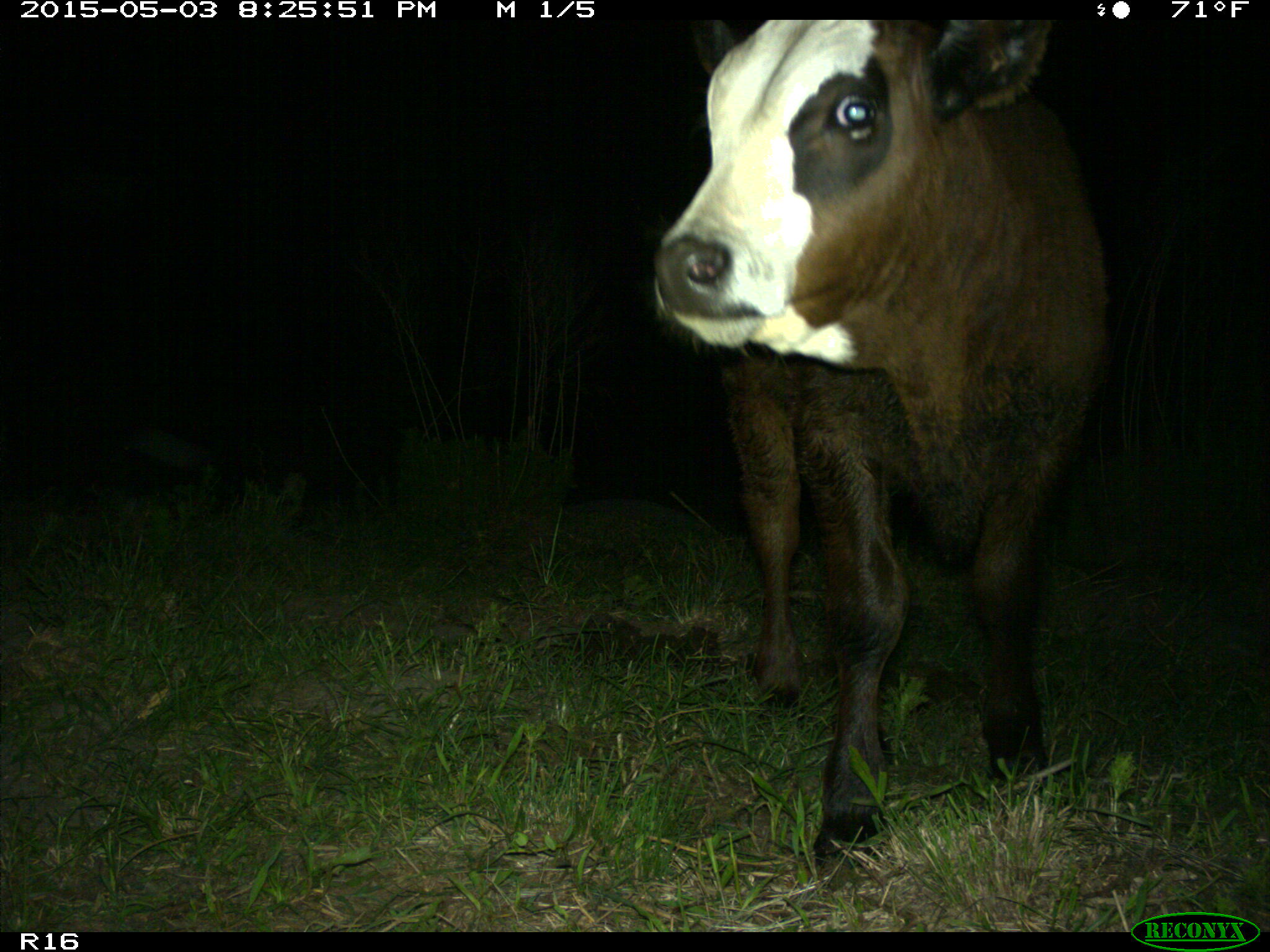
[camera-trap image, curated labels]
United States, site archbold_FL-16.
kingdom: Animalia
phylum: Chordata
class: Mammalia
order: Artiodactyla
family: Bovidae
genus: Bos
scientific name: Bos taurus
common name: domestic cow